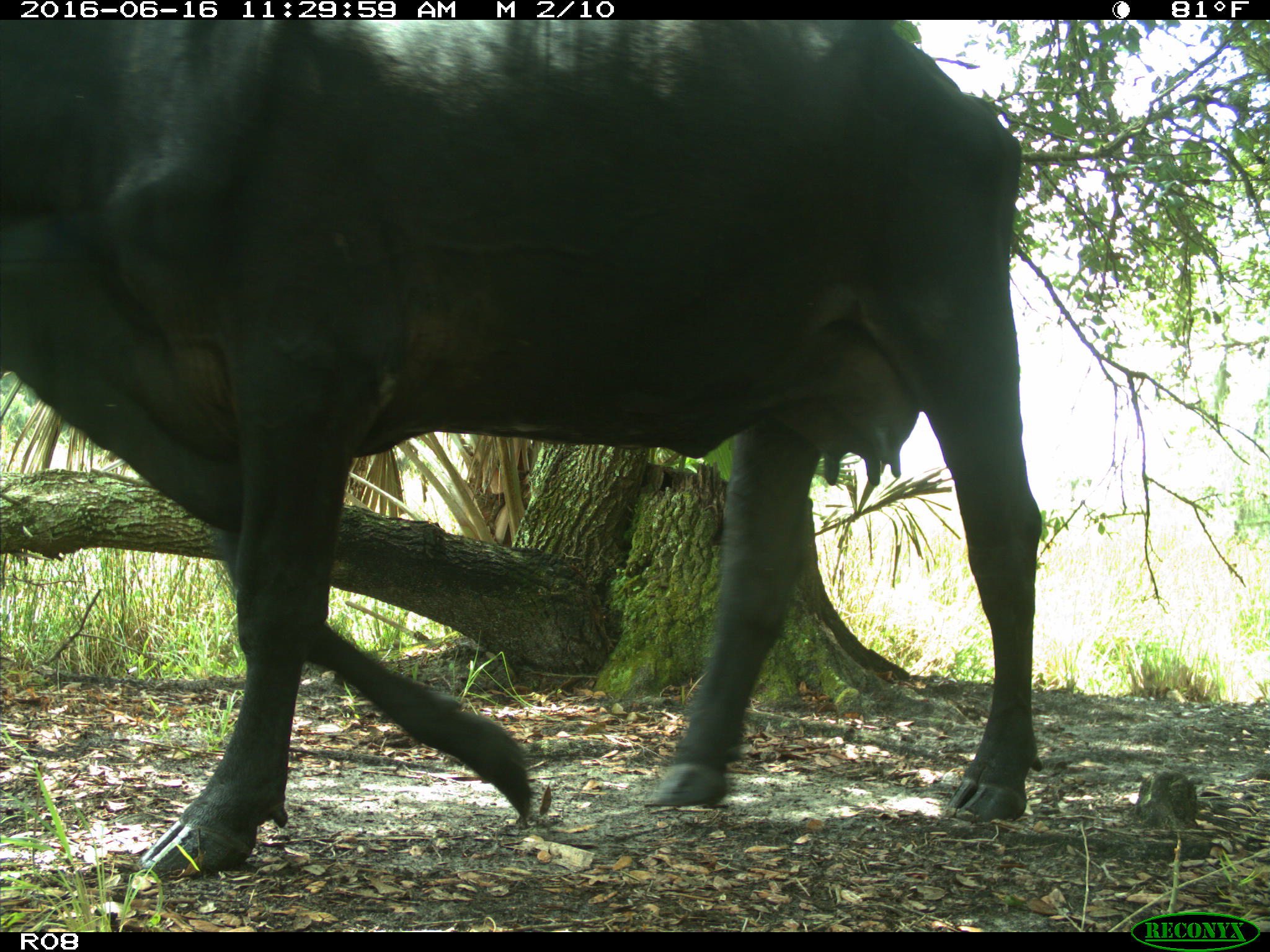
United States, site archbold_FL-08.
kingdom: Animalia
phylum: Chordata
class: Mammalia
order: Artiodactyla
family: Bovidae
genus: Bos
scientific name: Bos taurus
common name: domestic cow